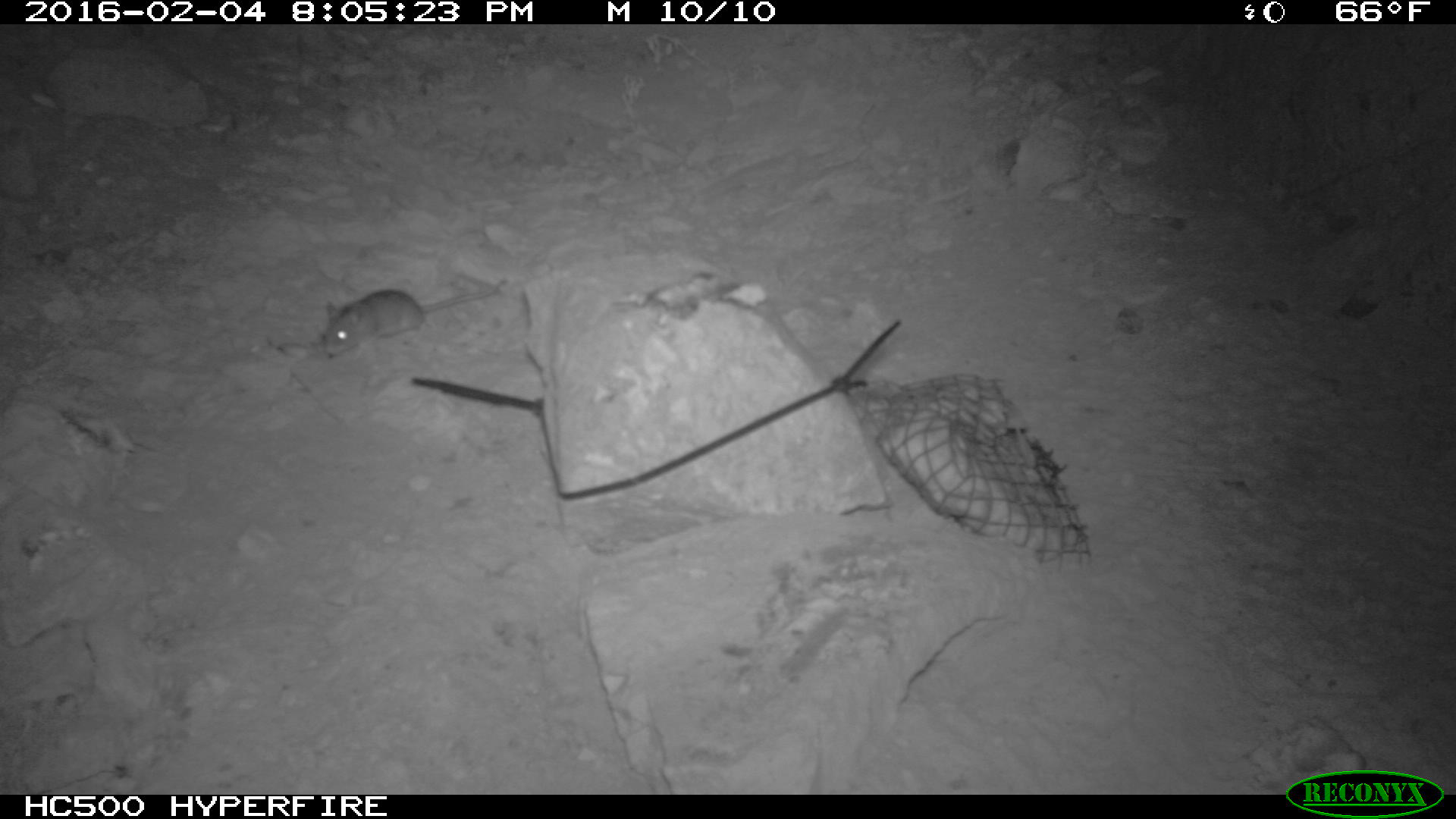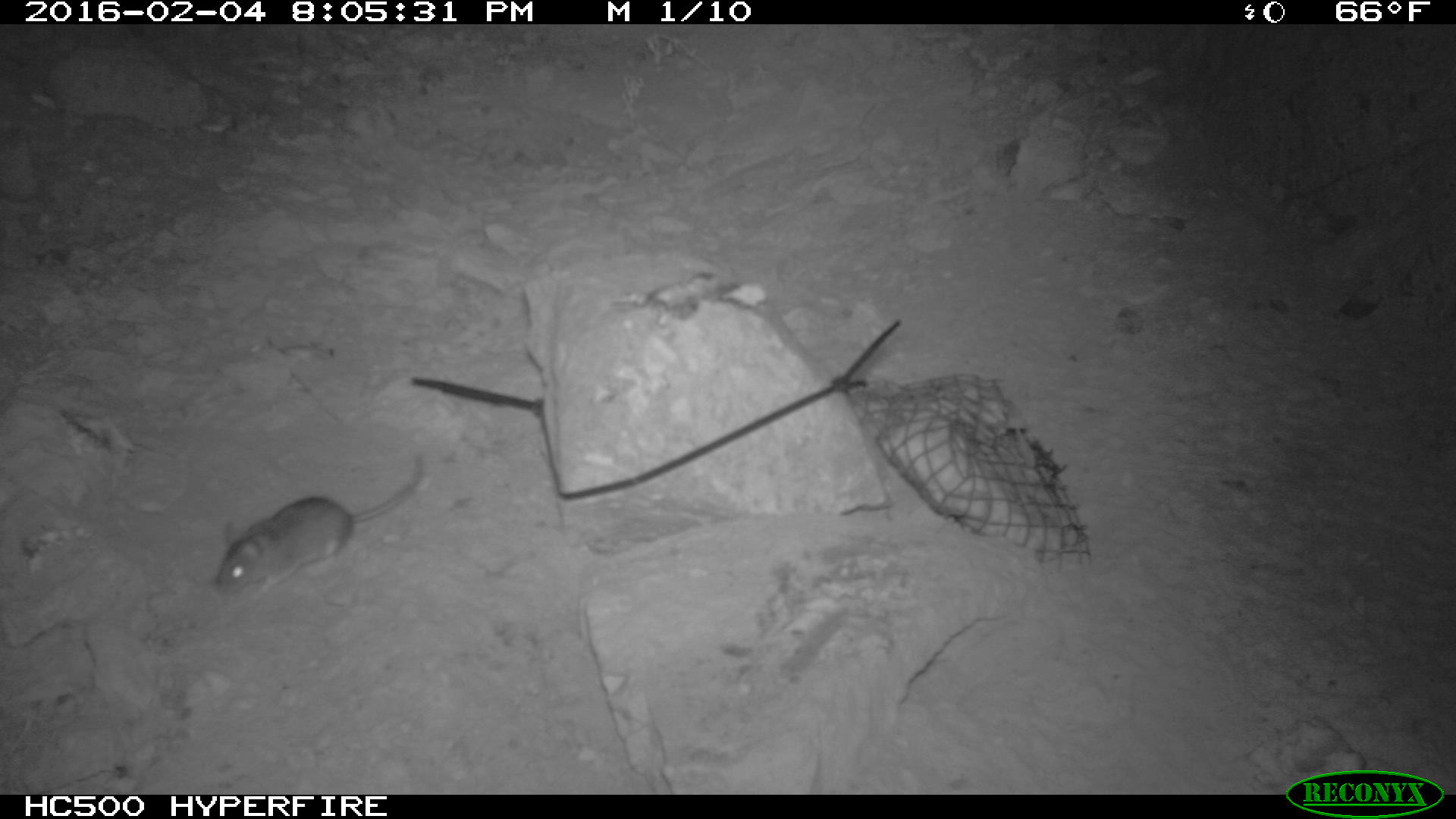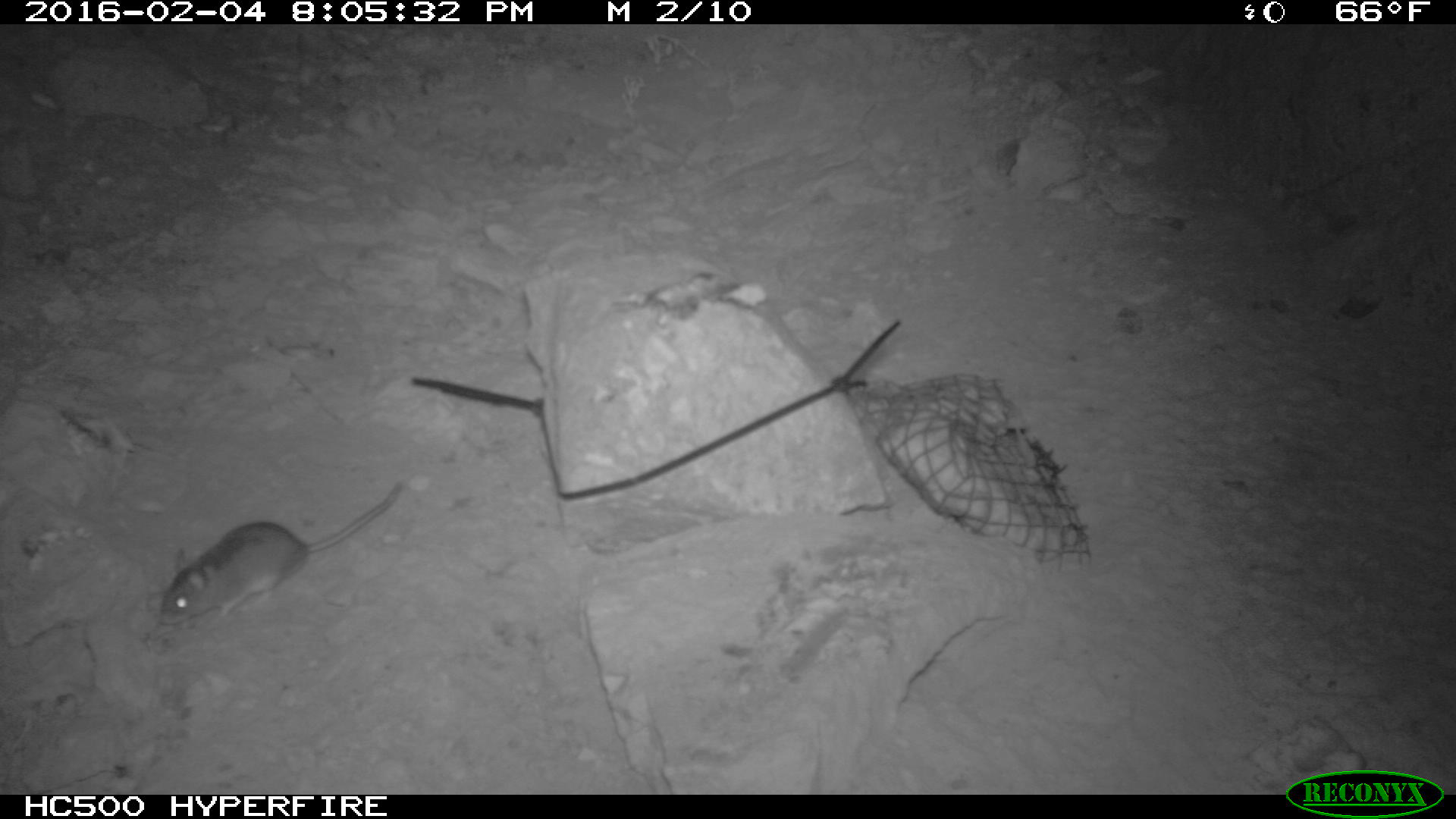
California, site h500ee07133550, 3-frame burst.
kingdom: Animalia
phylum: Chordata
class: Mammalia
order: Rodentia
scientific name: Rodentia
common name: rodent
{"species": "rodent (Rodentia)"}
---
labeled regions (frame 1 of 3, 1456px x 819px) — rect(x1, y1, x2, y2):
rodent: rect(323, 275, 504, 360)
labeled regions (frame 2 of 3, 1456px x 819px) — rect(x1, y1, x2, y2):
rodent: rect(216, 457, 422, 601)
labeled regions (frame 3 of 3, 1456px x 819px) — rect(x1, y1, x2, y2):
rodent: rect(158, 483, 400, 625)